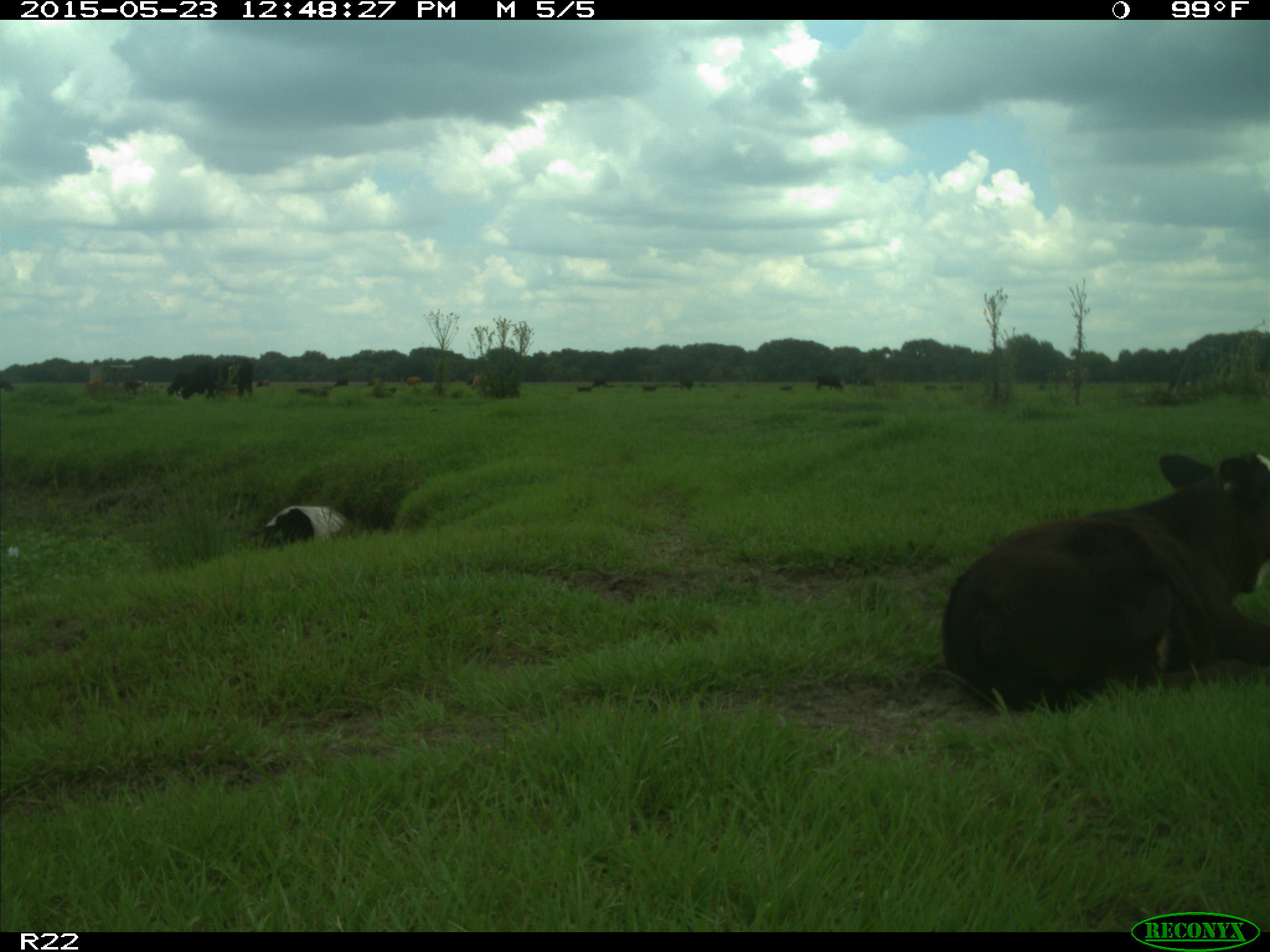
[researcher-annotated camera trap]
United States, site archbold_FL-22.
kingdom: Animalia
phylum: Chordata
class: Mammalia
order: Artiodactyla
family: Bovidae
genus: Bos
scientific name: Bos taurus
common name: domestic cow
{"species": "Bos taurus (domestic cow)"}